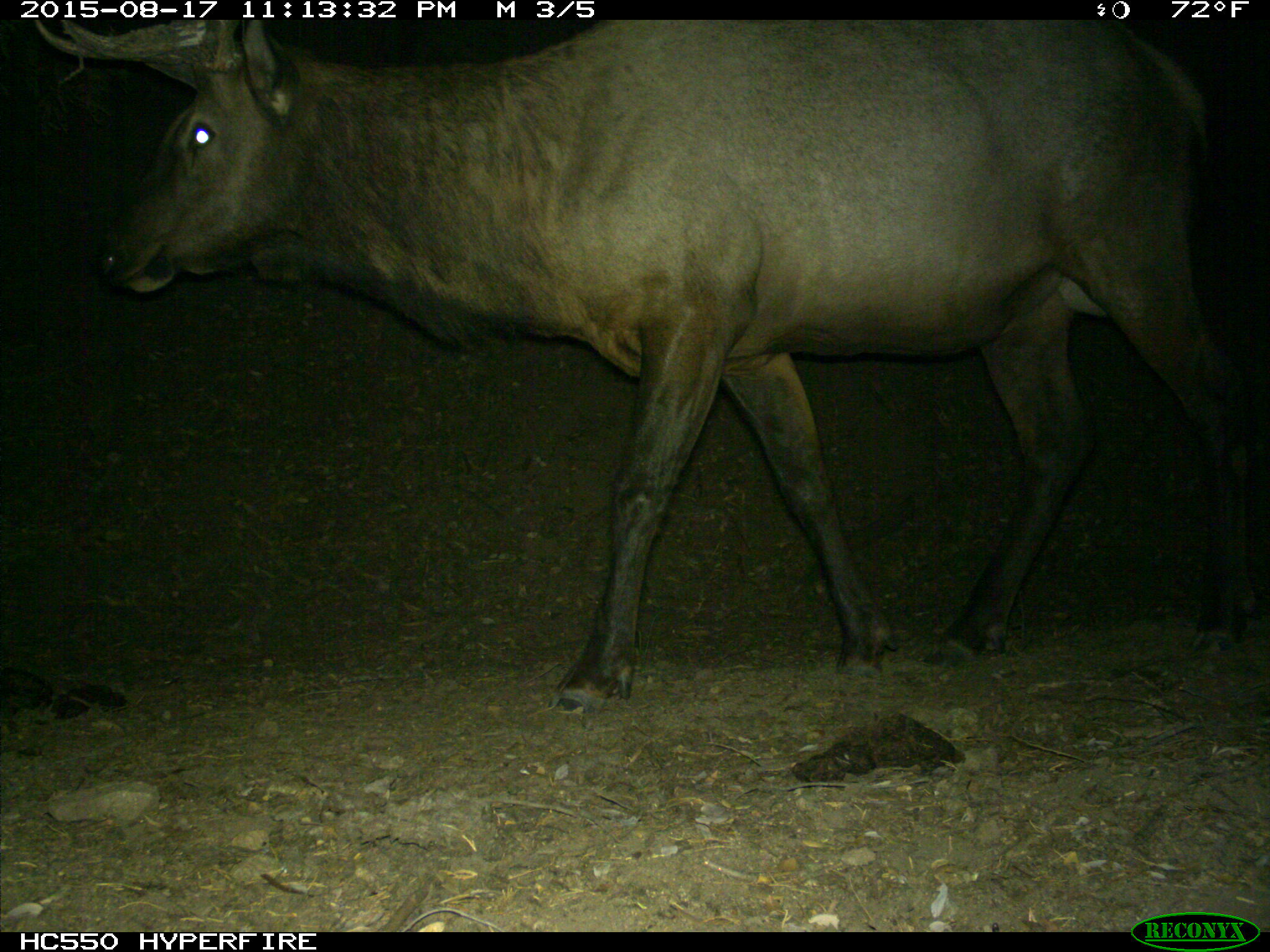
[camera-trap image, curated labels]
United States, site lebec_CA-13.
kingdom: Animalia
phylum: Chordata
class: Mammalia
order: Artiodactyla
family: Cervidae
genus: Cervus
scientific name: Cervus canadensis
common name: elk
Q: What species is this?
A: Cervus canadensis (elk).